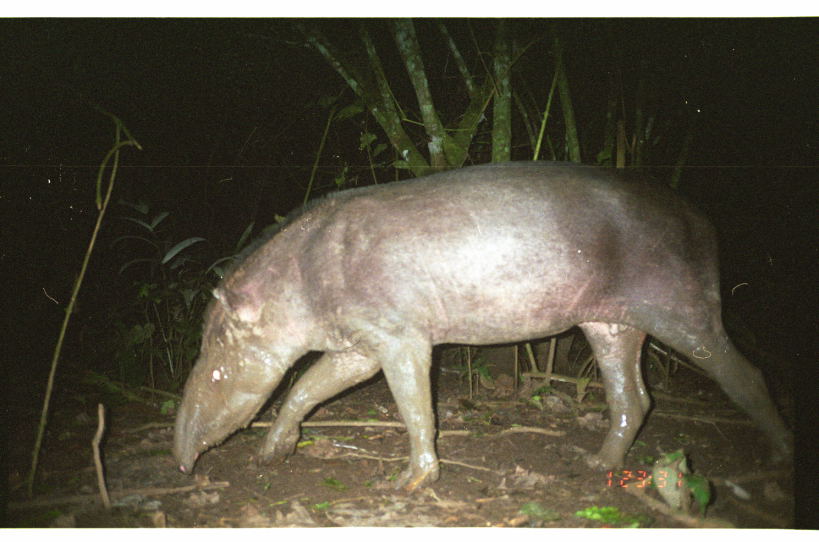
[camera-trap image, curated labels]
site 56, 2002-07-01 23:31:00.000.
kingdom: Animalia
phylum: Chordata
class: Mammalia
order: Perissodactyla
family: Tapiridae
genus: Tapirus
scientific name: Tapirus terrestris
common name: south american tapir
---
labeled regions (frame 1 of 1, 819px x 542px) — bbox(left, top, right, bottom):
tapirus terrestris: bbox(170, 159, 795, 497)